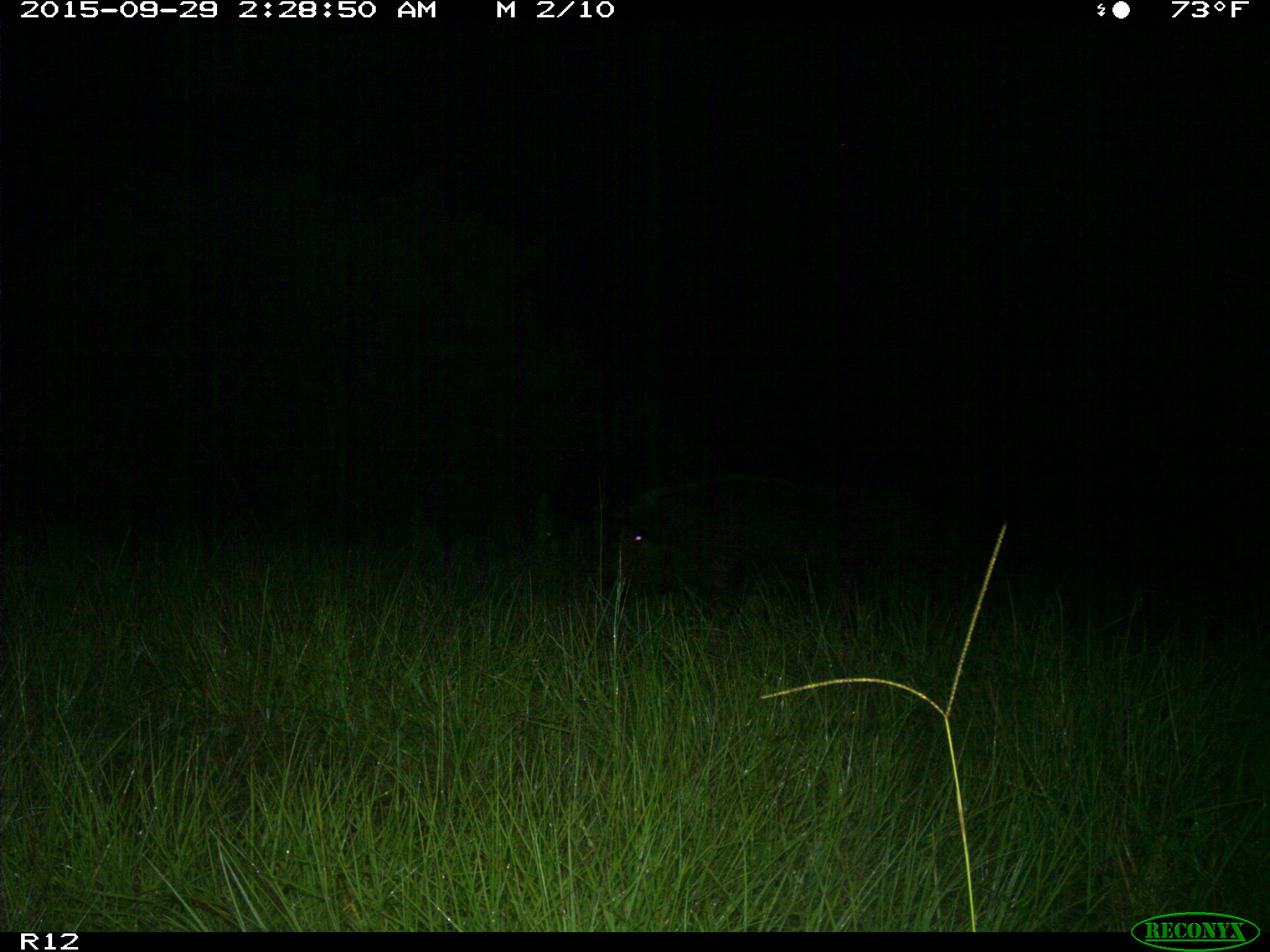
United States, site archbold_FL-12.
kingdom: Animalia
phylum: Chordata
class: Mammalia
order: Artiodactyla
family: Suidae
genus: Sus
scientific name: Sus scrofa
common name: wild boar